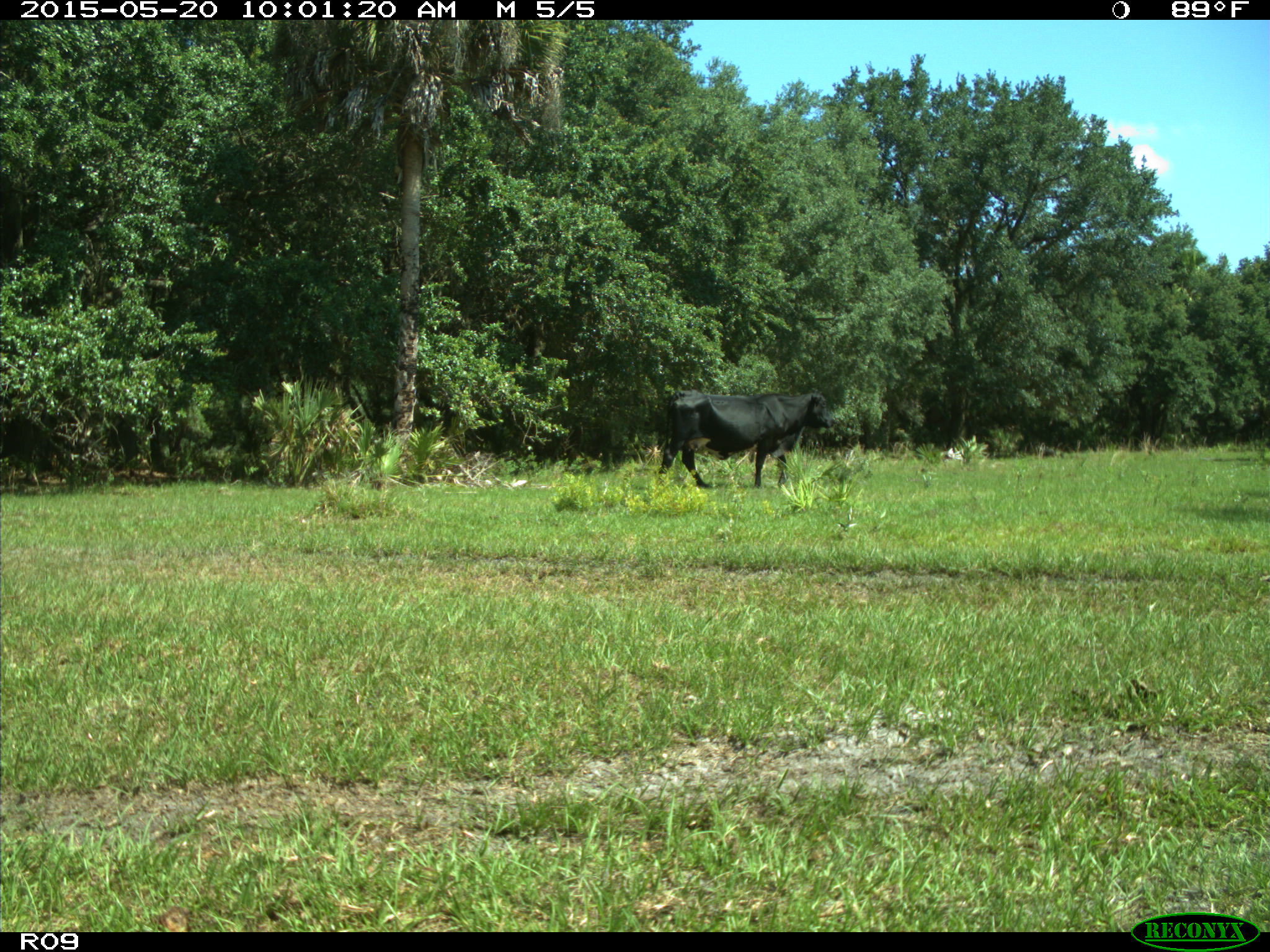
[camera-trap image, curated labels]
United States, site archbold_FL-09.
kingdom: Animalia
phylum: Chordata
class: Mammalia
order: Artiodactyla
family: Bovidae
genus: Bos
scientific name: Bos taurus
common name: domestic cow